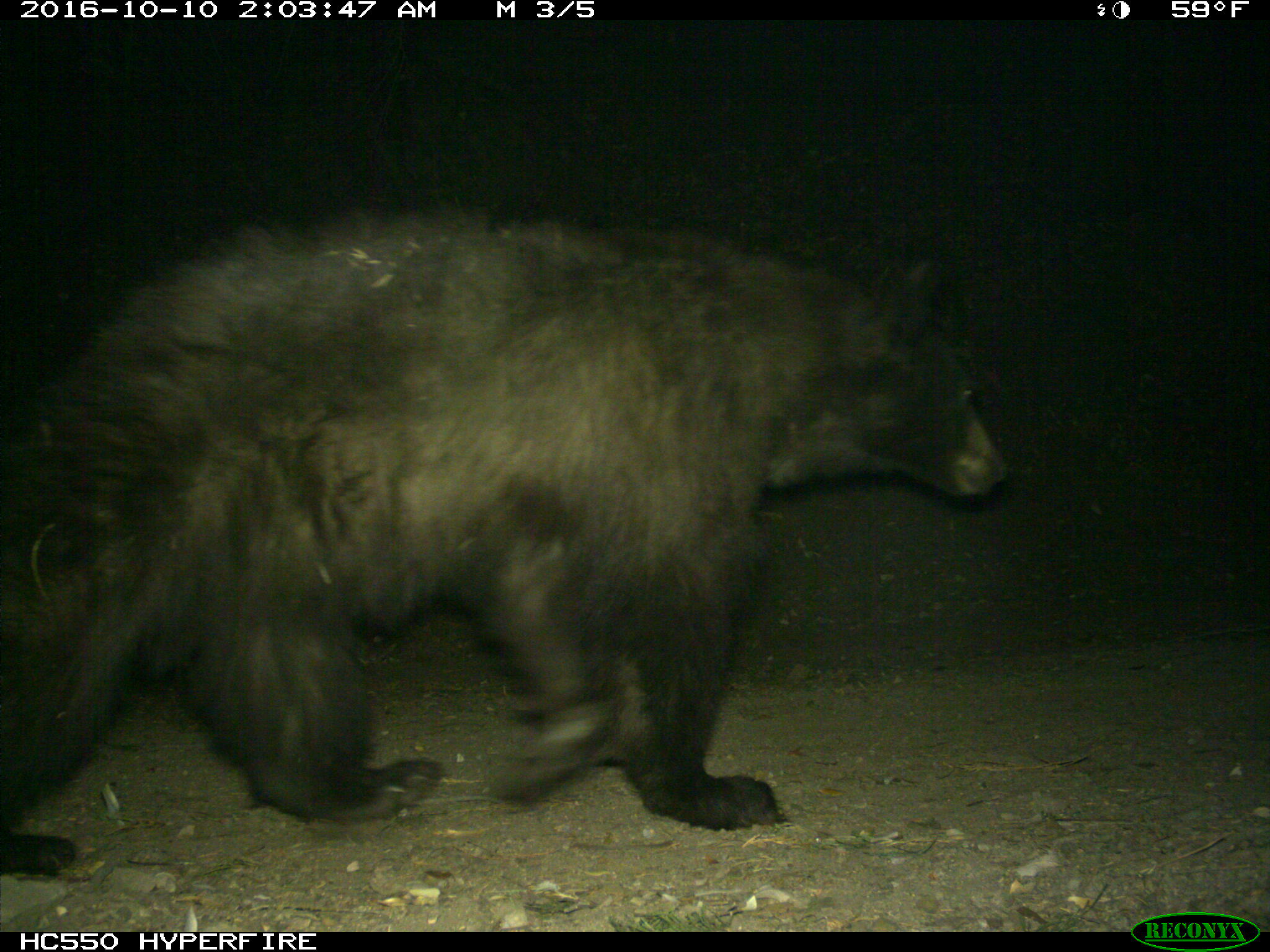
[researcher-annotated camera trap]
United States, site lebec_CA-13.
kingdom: Animalia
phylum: Chordata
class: Mammalia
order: Carnivora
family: Ursidae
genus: Ursus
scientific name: Ursus americanus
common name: american black bear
Ursus americanus (american black bear).